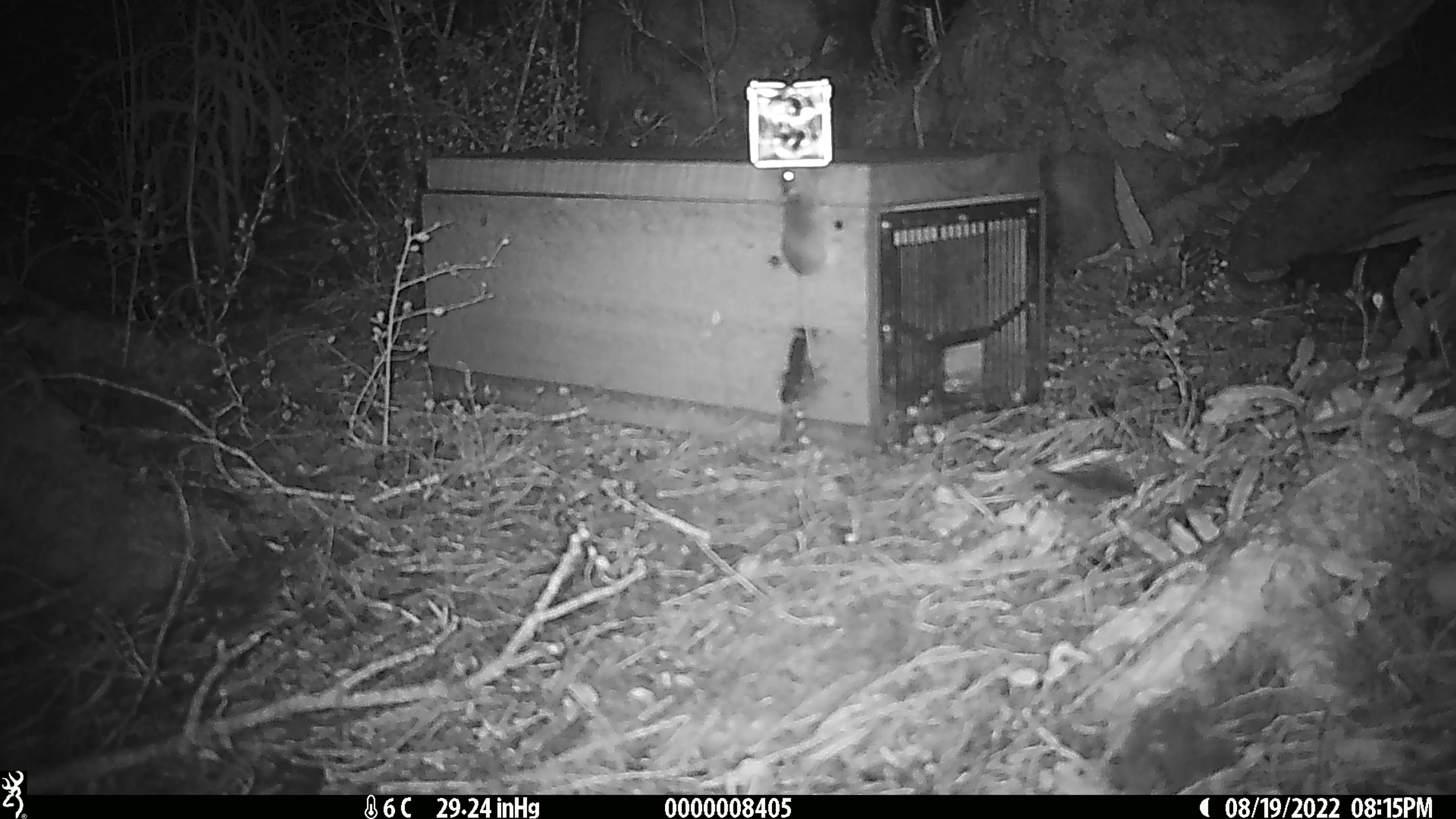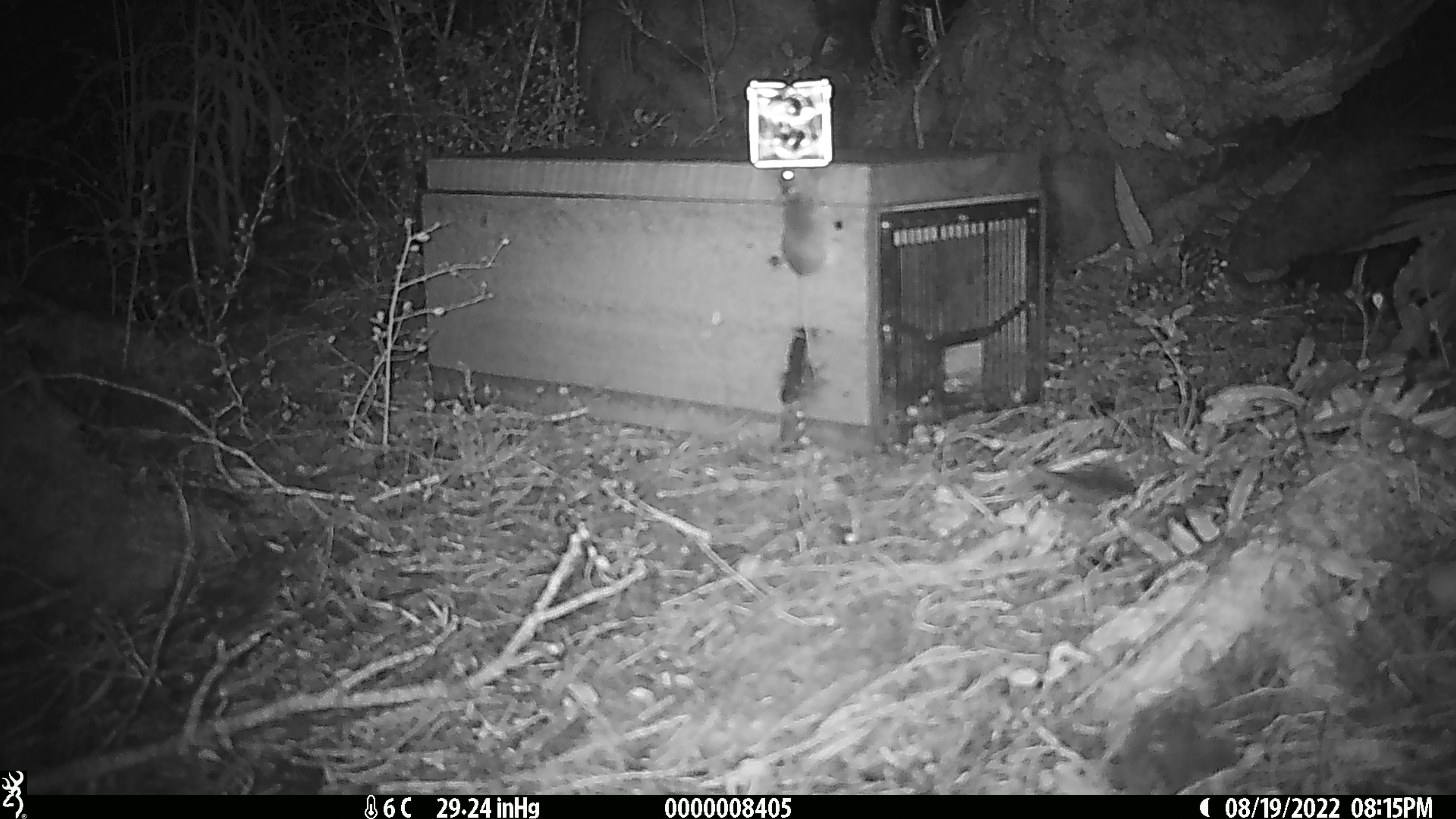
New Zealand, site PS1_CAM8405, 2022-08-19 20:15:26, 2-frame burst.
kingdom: Animalia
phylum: Chordata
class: Mammalia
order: Rodentia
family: Muridae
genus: Mus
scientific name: Mus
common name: mouse